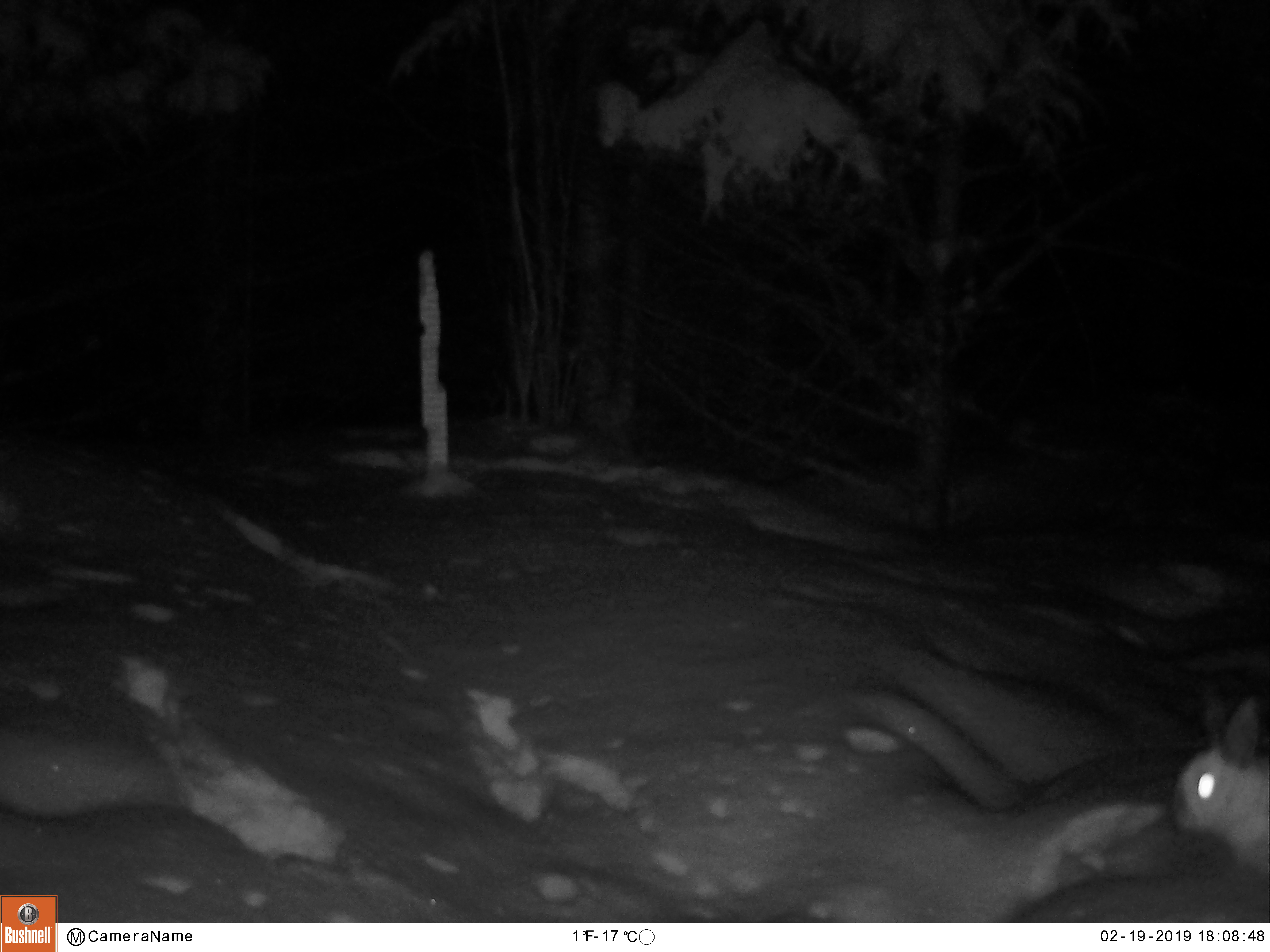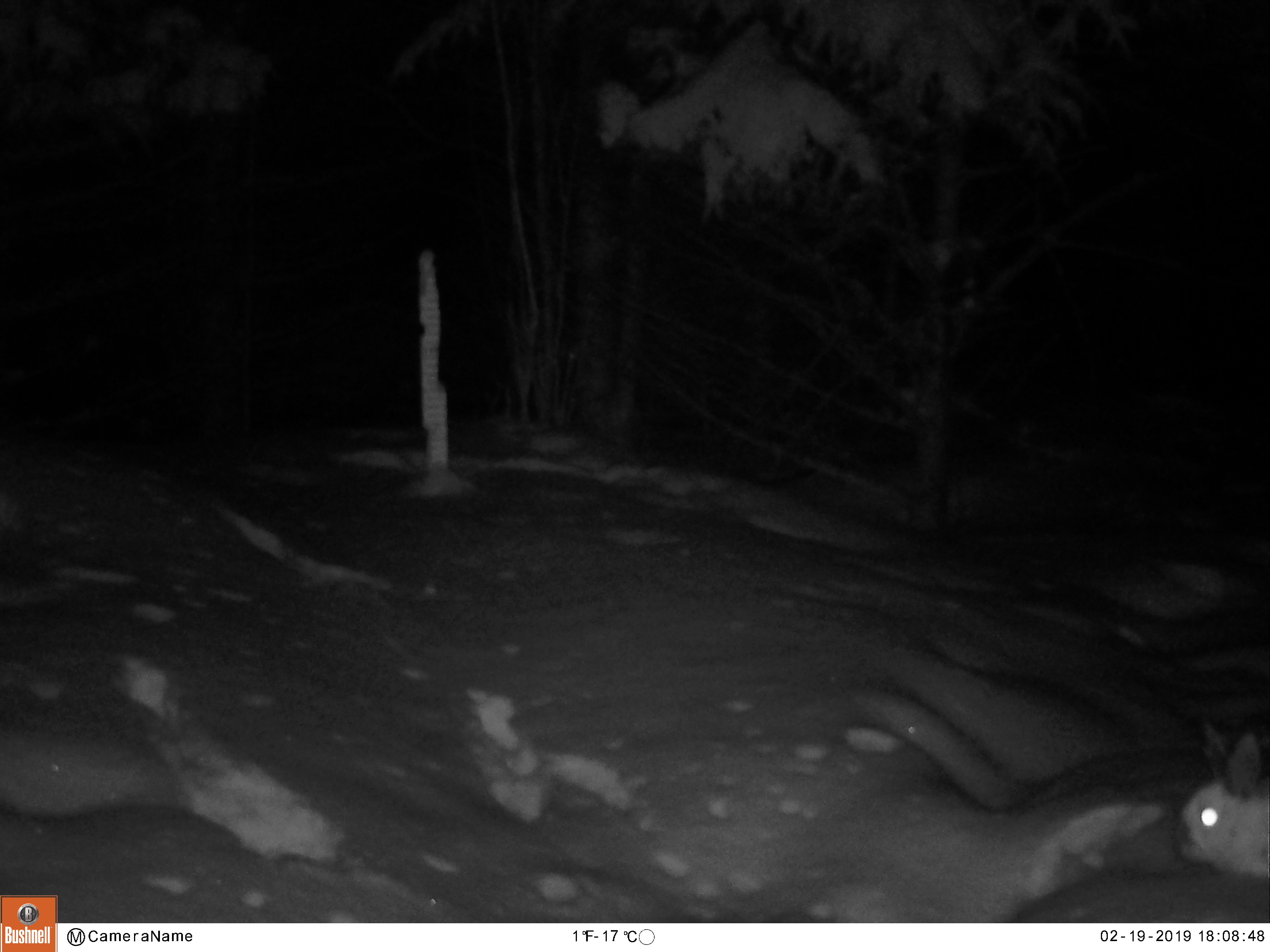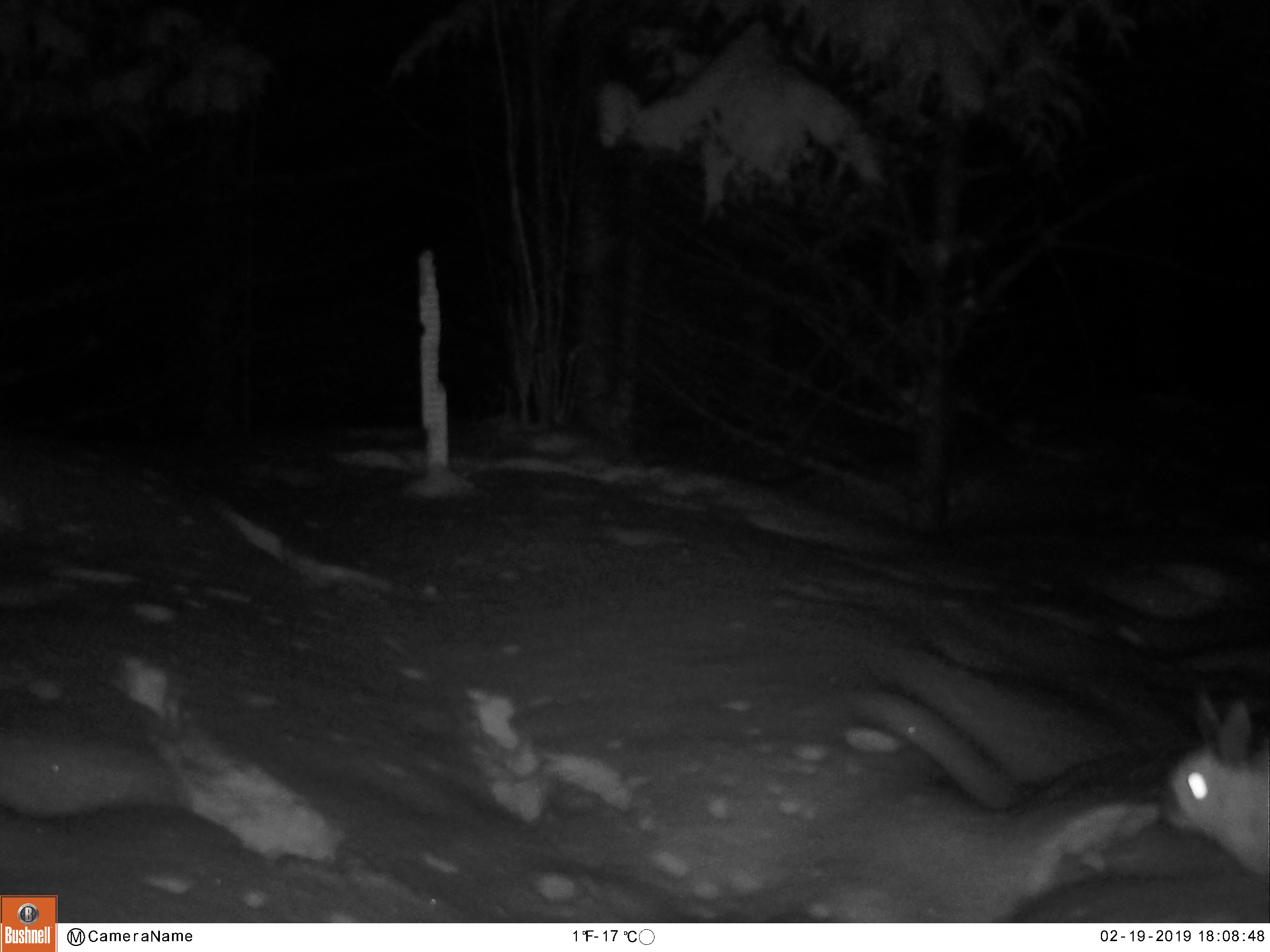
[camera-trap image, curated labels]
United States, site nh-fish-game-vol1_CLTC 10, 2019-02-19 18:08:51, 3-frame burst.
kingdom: Animalia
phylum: Chordata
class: Mammalia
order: Lagomorpha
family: Leporidae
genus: Lepus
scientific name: Lepus americanus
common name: snowshoe hare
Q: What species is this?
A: Snowshoe hare (Lepus americanus).